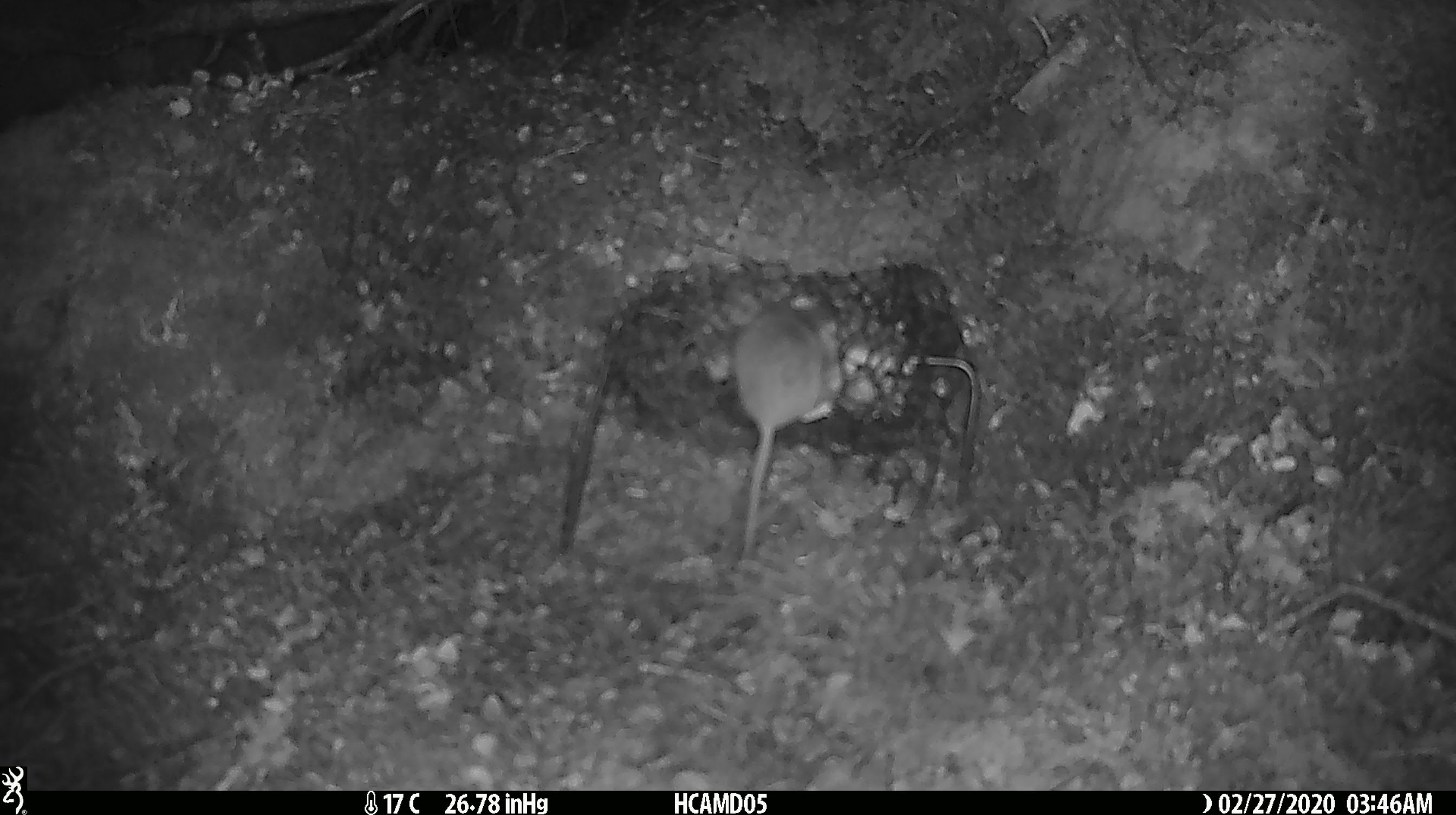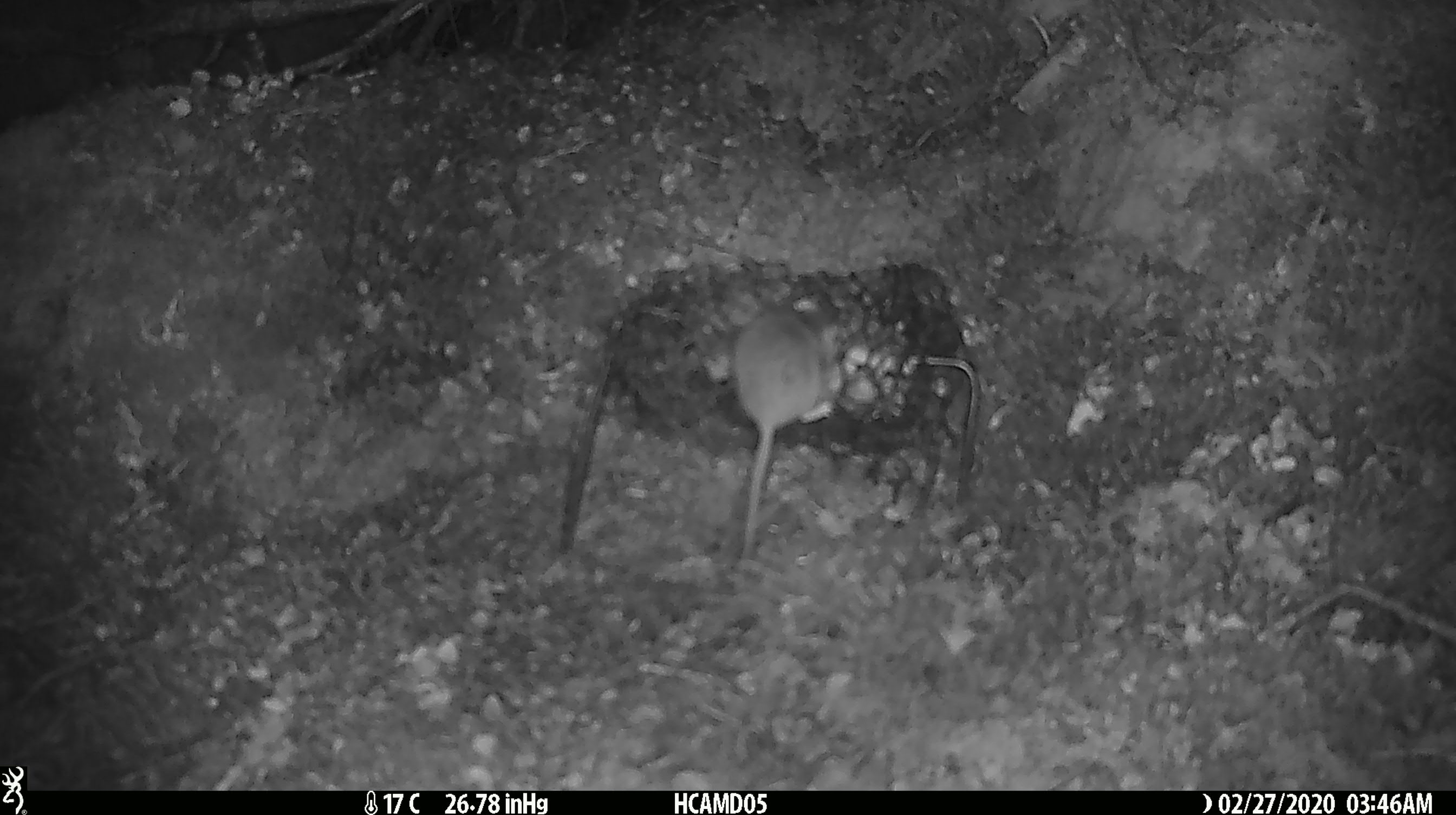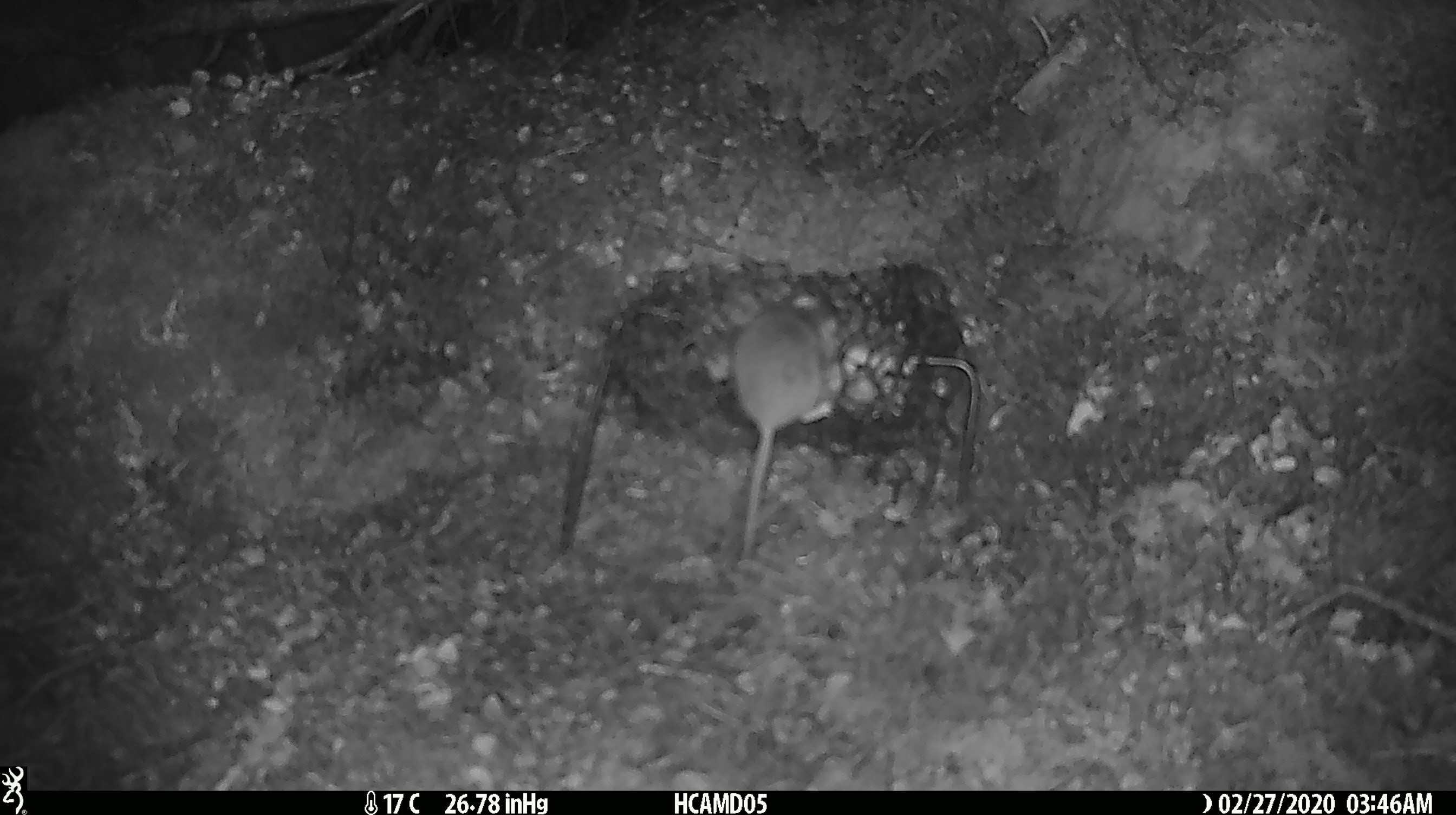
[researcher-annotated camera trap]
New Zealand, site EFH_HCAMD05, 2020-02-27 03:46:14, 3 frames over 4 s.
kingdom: Animalia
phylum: Chordata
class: Mammalia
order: Rodentia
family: Muridae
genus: Mus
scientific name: Mus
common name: mouse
Mouse (Mus).